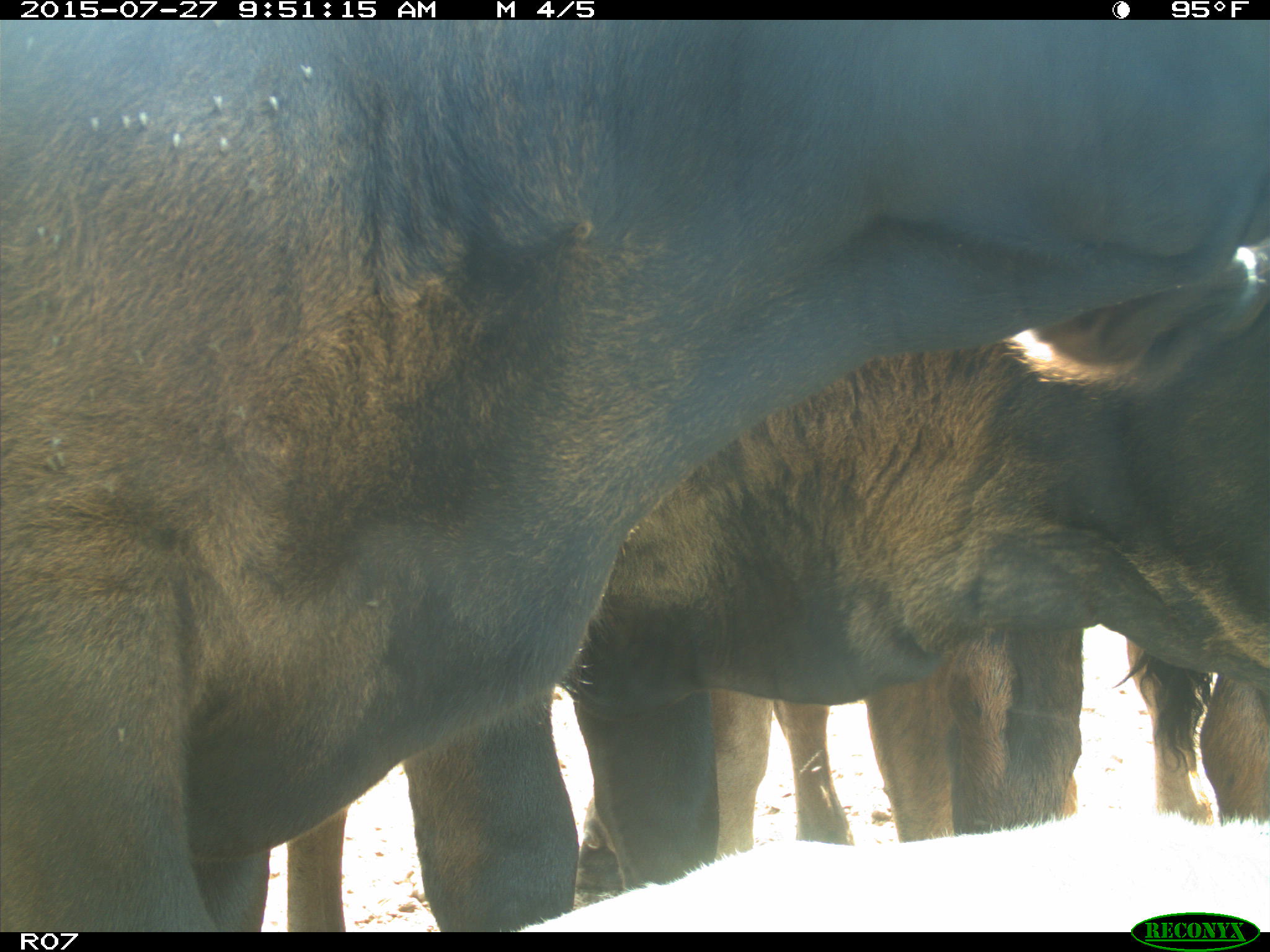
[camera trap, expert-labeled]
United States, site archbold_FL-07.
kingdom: Animalia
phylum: Chordata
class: Mammalia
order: Artiodactyla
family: Bovidae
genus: Bos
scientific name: Bos taurus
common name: domestic cow